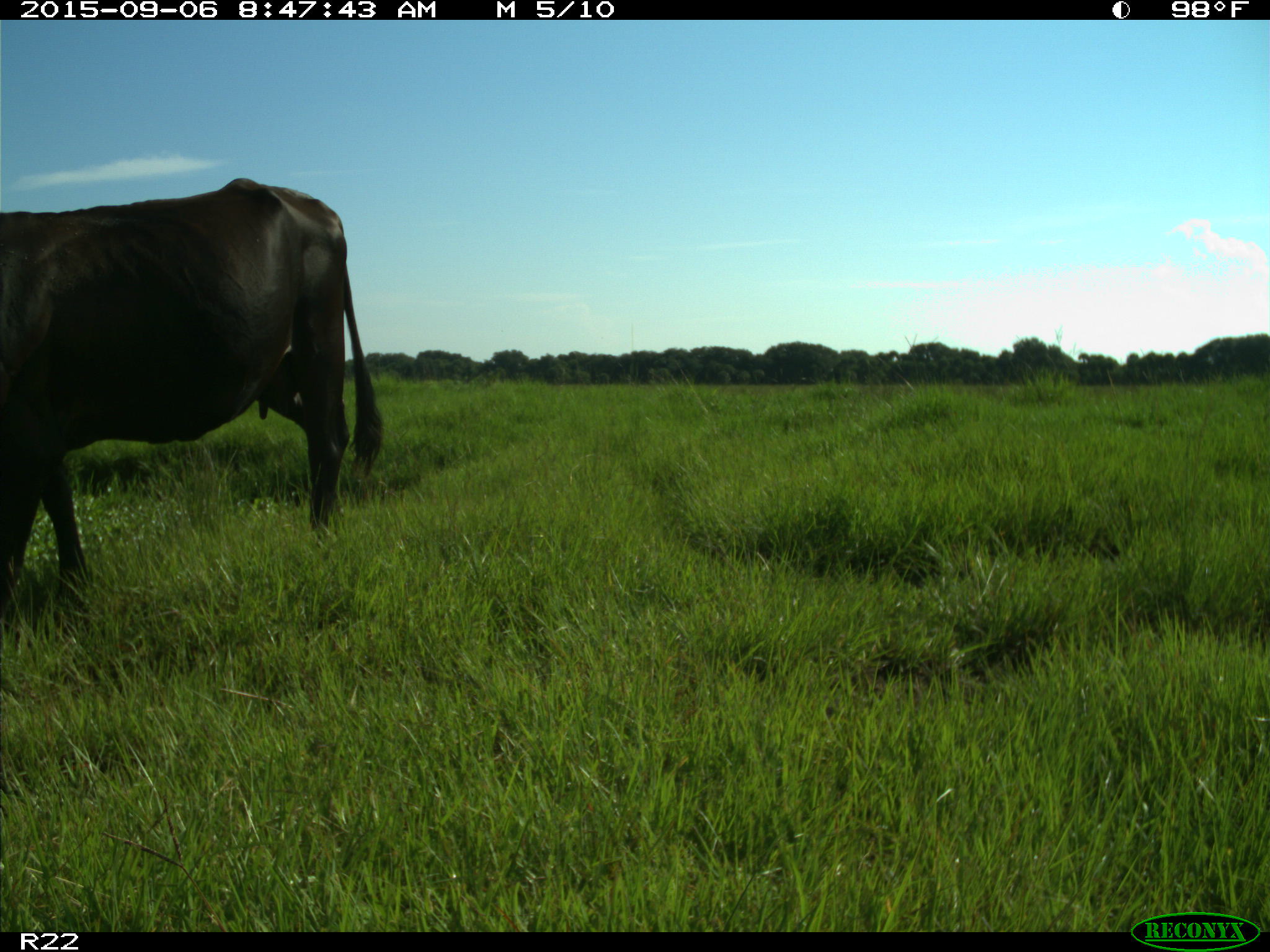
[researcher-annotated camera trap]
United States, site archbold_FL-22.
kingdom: Animalia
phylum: Chordata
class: Mammalia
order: Artiodactyla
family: Bovidae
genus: Bos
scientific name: Bos taurus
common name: domestic cow